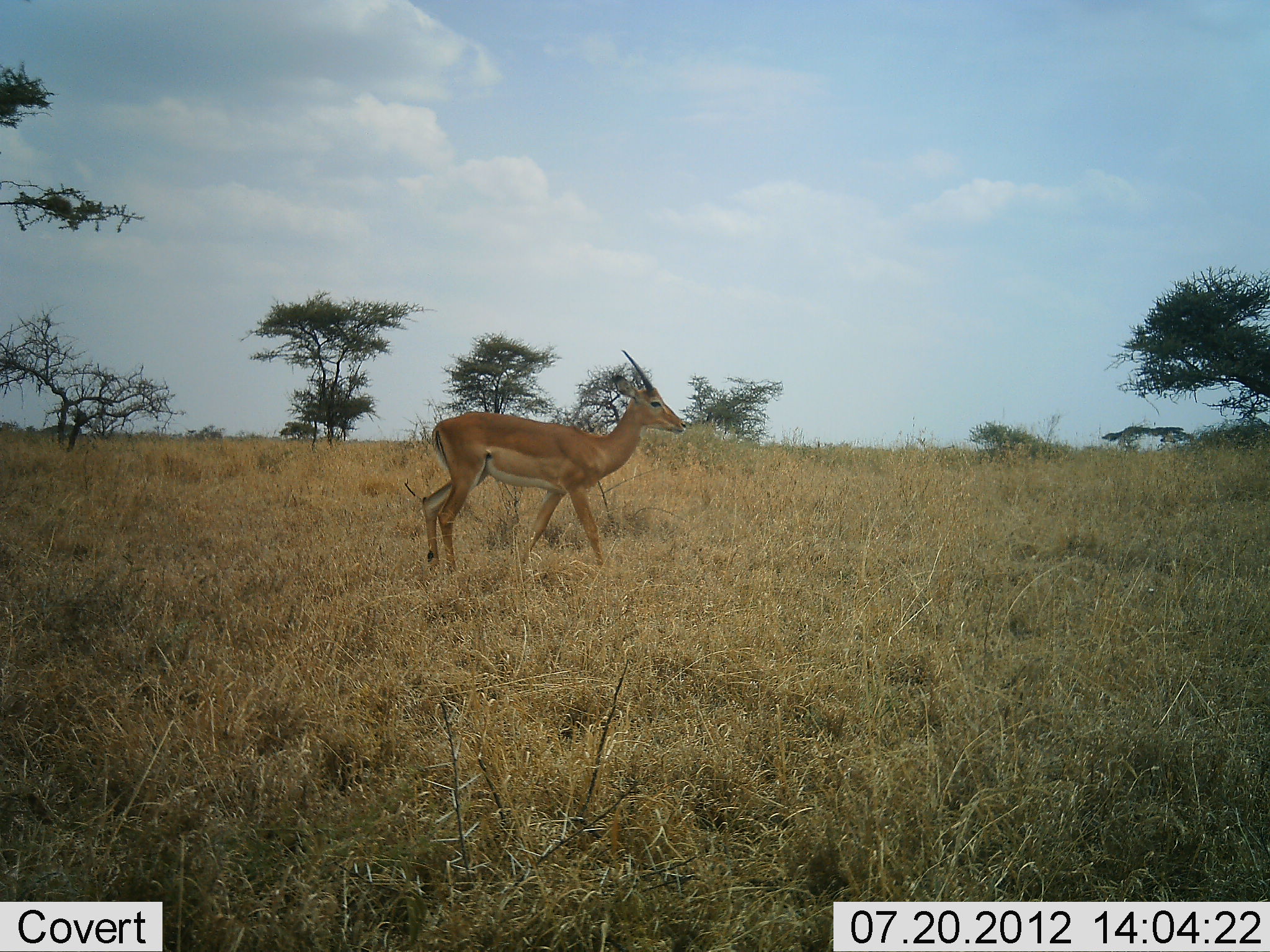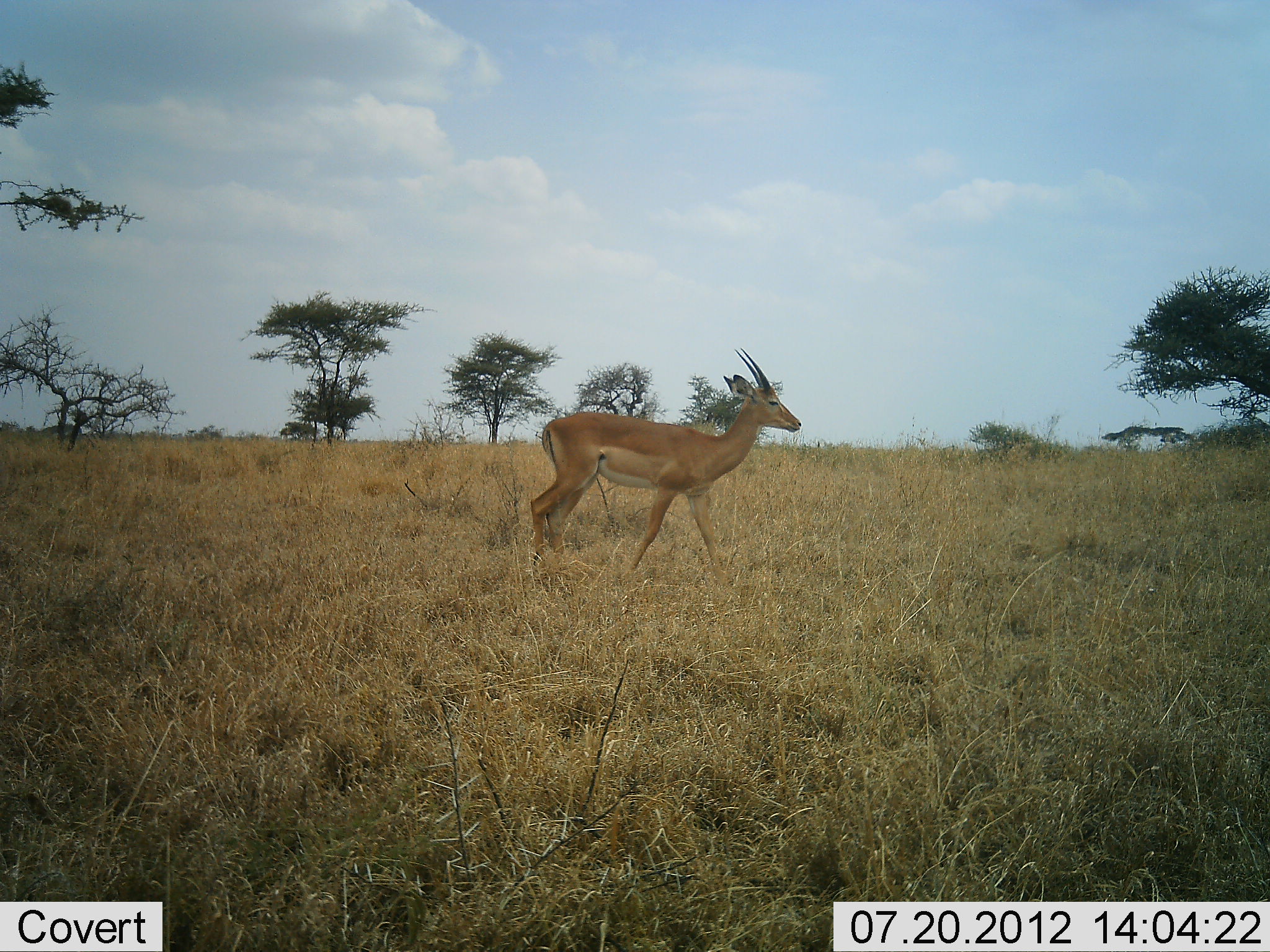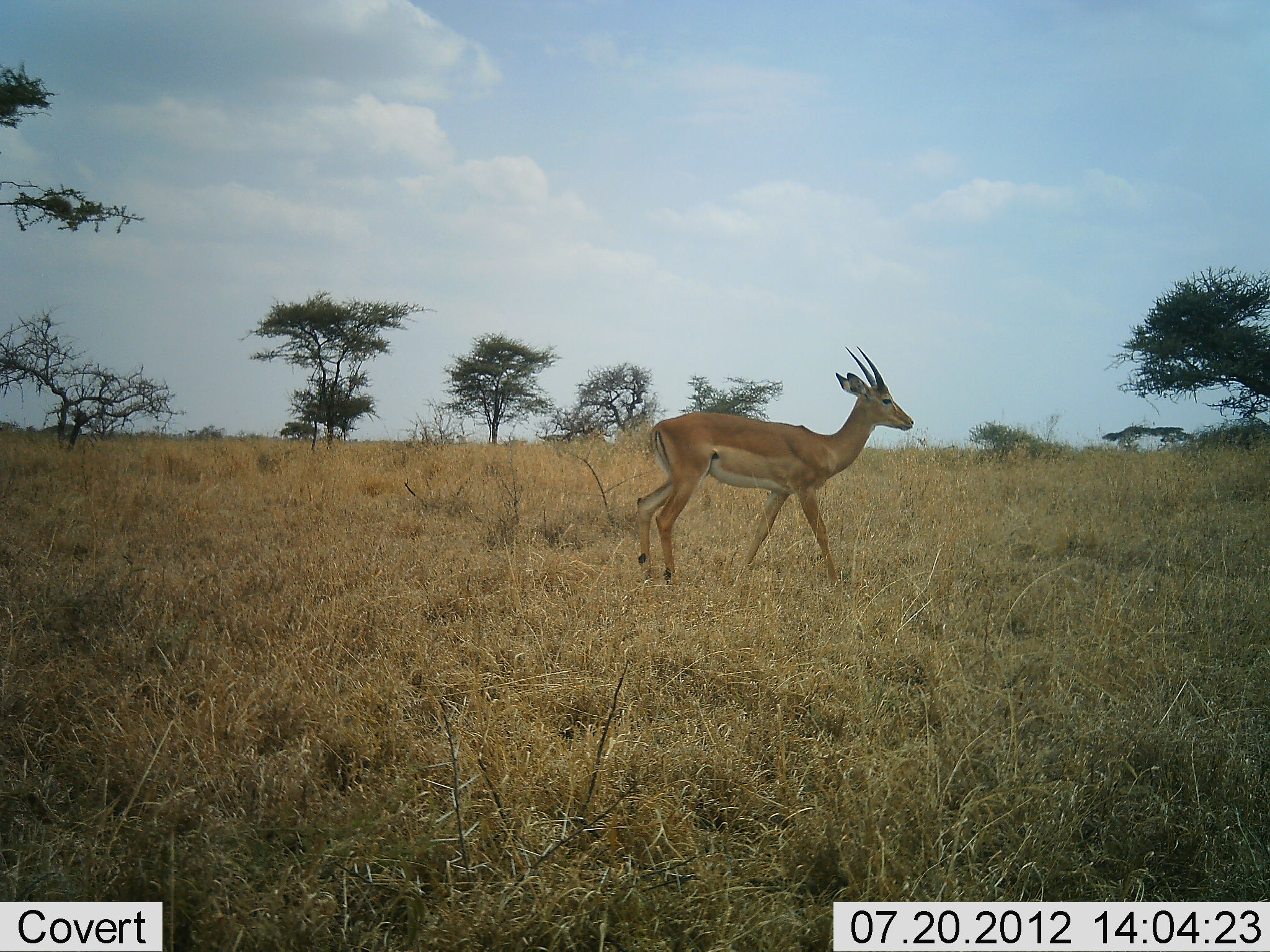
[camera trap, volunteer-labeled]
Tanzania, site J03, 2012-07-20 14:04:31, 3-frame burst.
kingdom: Animalia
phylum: Chordata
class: Mammalia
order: Artiodactyla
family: Bovidae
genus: Nanger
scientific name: Nanger granti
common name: grant's gazelle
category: gazellegrants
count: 1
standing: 10%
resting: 0%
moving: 90%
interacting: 0%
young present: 0%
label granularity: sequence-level